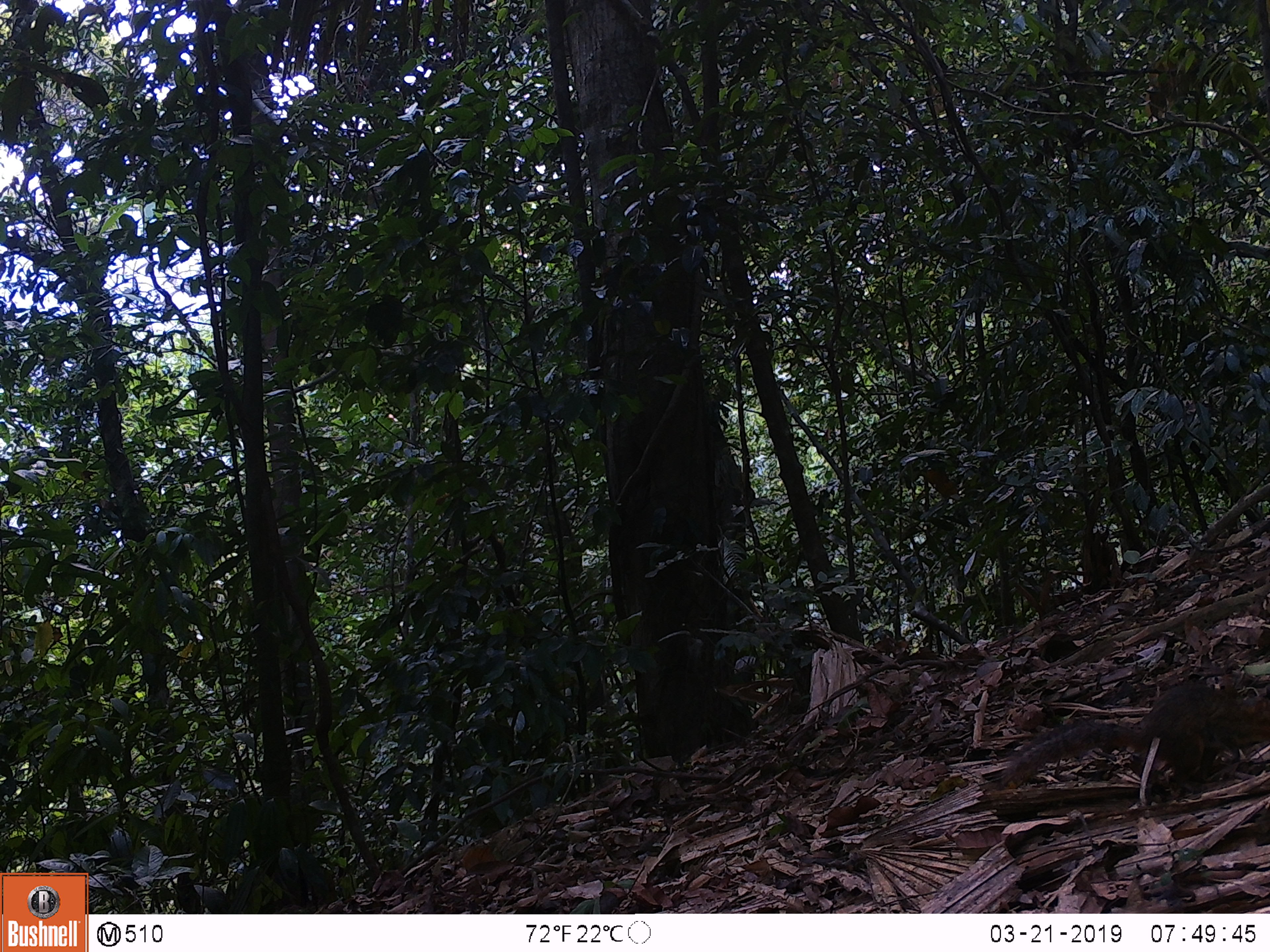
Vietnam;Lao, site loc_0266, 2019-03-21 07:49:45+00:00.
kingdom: Animalia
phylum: Chordata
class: Mammalia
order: Rodentia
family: Sciuridae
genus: Dremomys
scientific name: Dremomys rufigenis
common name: red-cheeked squirrel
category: red cheeked squirrel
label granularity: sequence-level